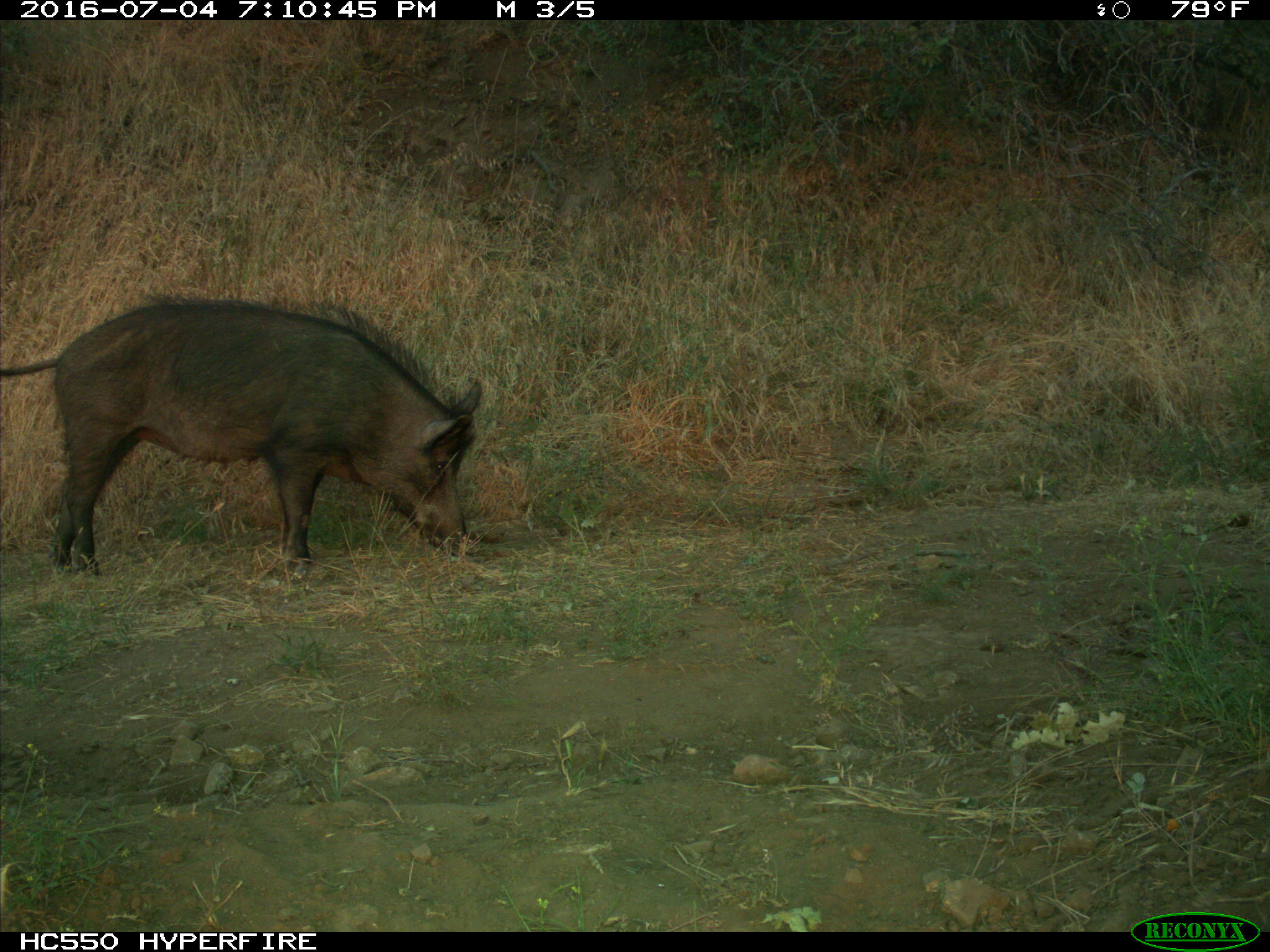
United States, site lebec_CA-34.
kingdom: Animalia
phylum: Chordata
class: Mammalia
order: Artiodactyla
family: Suidae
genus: Sus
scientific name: Sus scrofa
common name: wild boar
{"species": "Sus scrofa (wild boar)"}